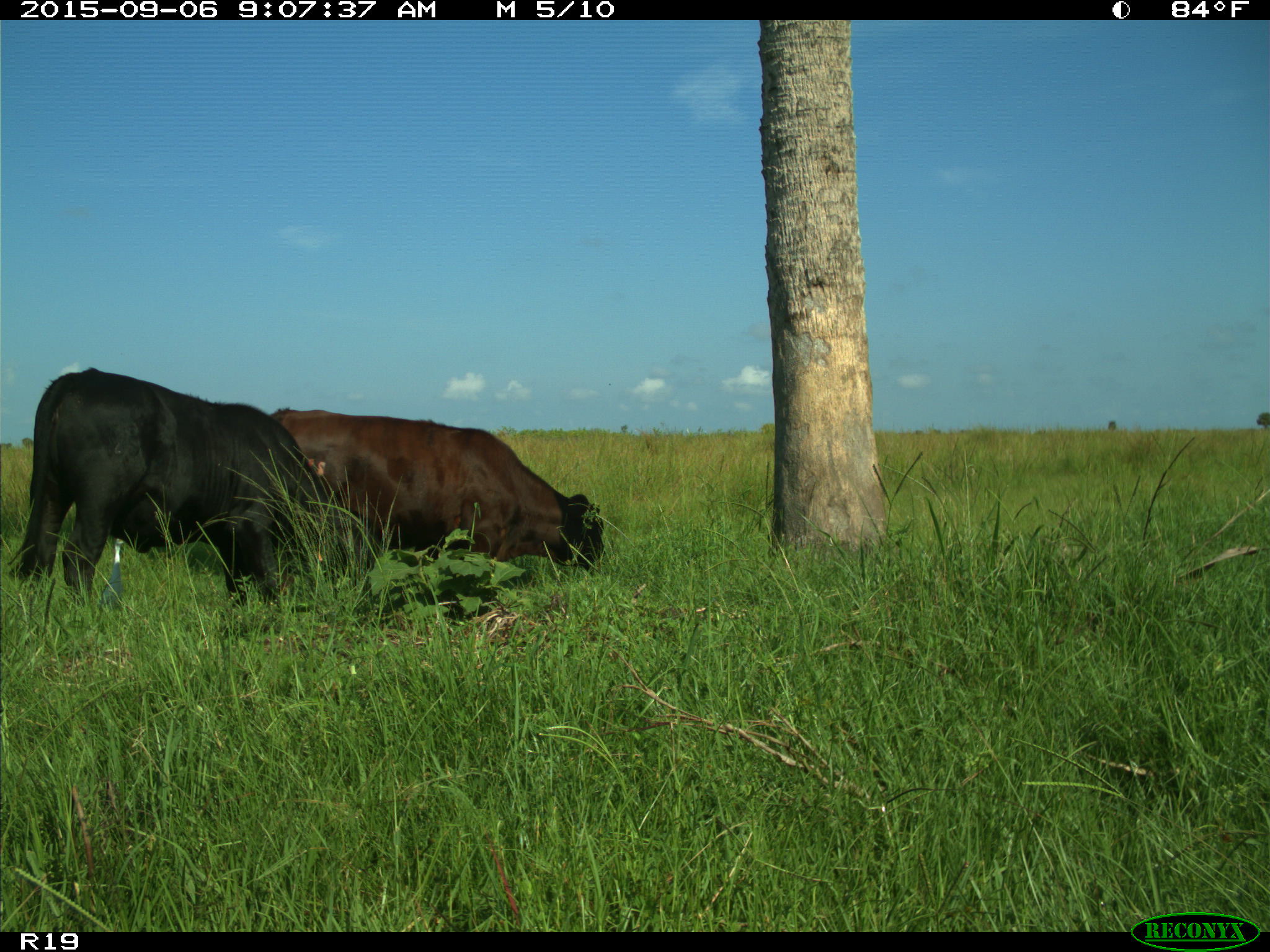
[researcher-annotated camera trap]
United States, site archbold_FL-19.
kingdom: Animalia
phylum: Chordata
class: Mammalia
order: Artiodactyla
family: Bovidae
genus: Bos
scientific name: Bos taurus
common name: domestic cow